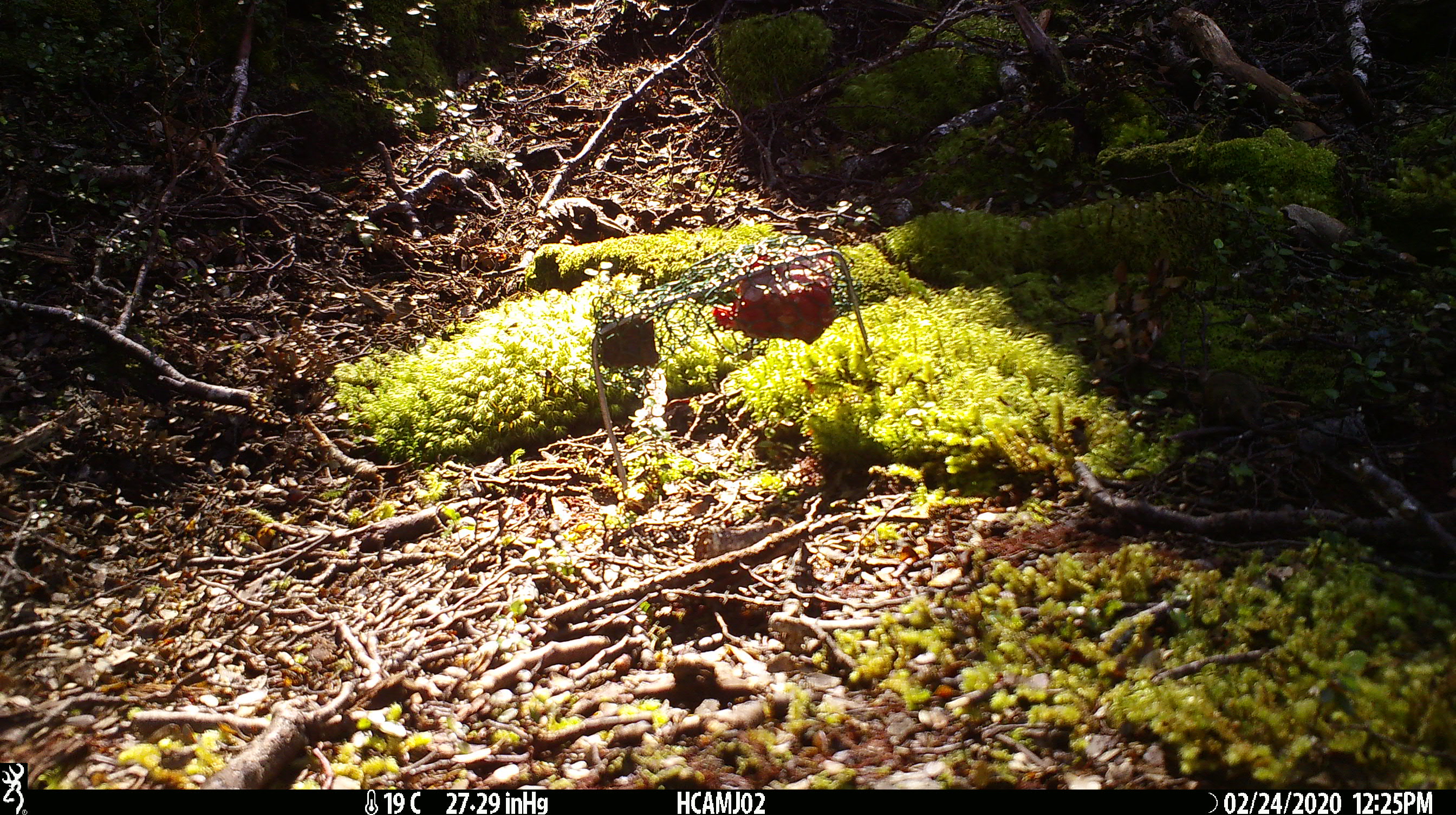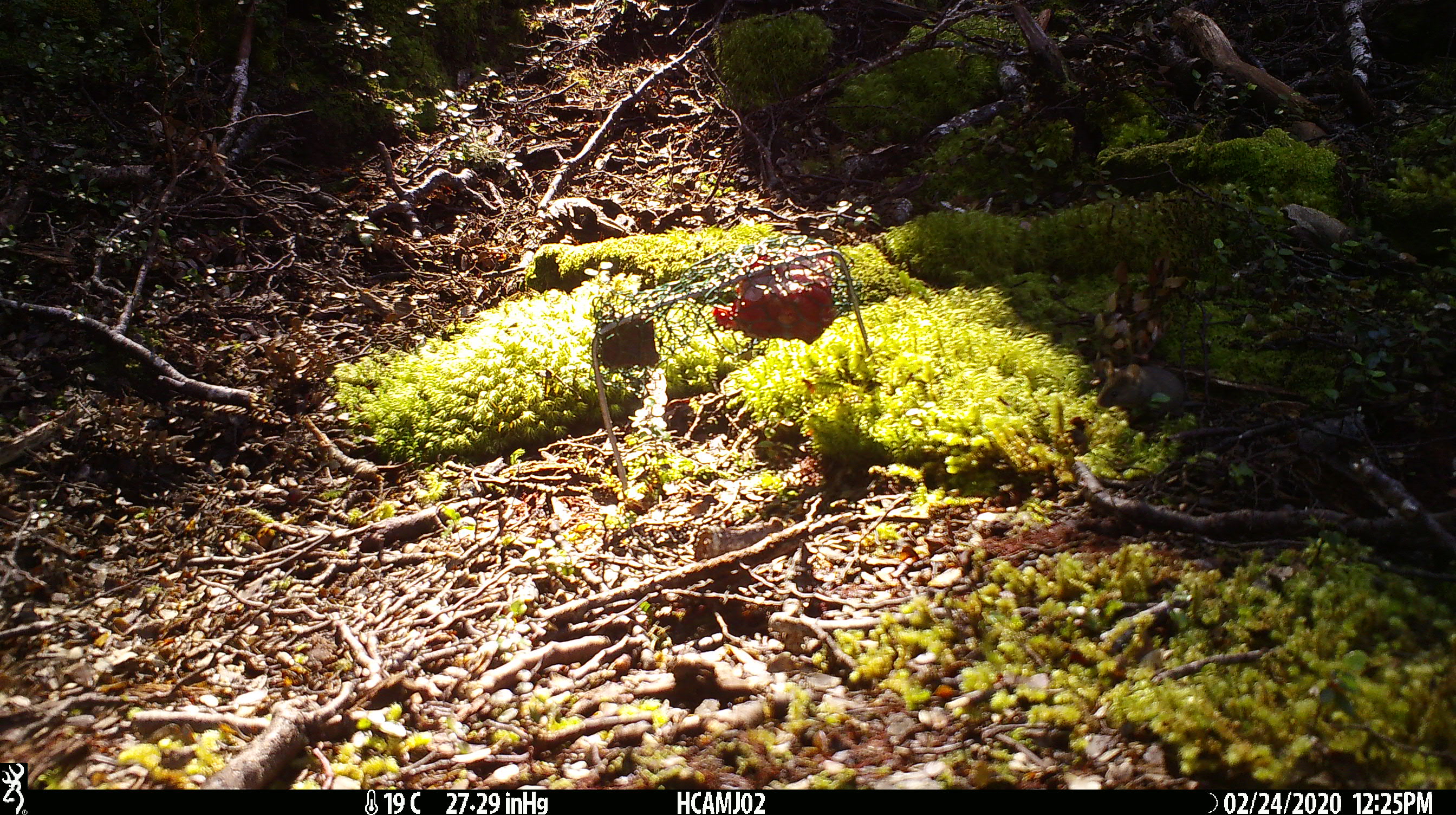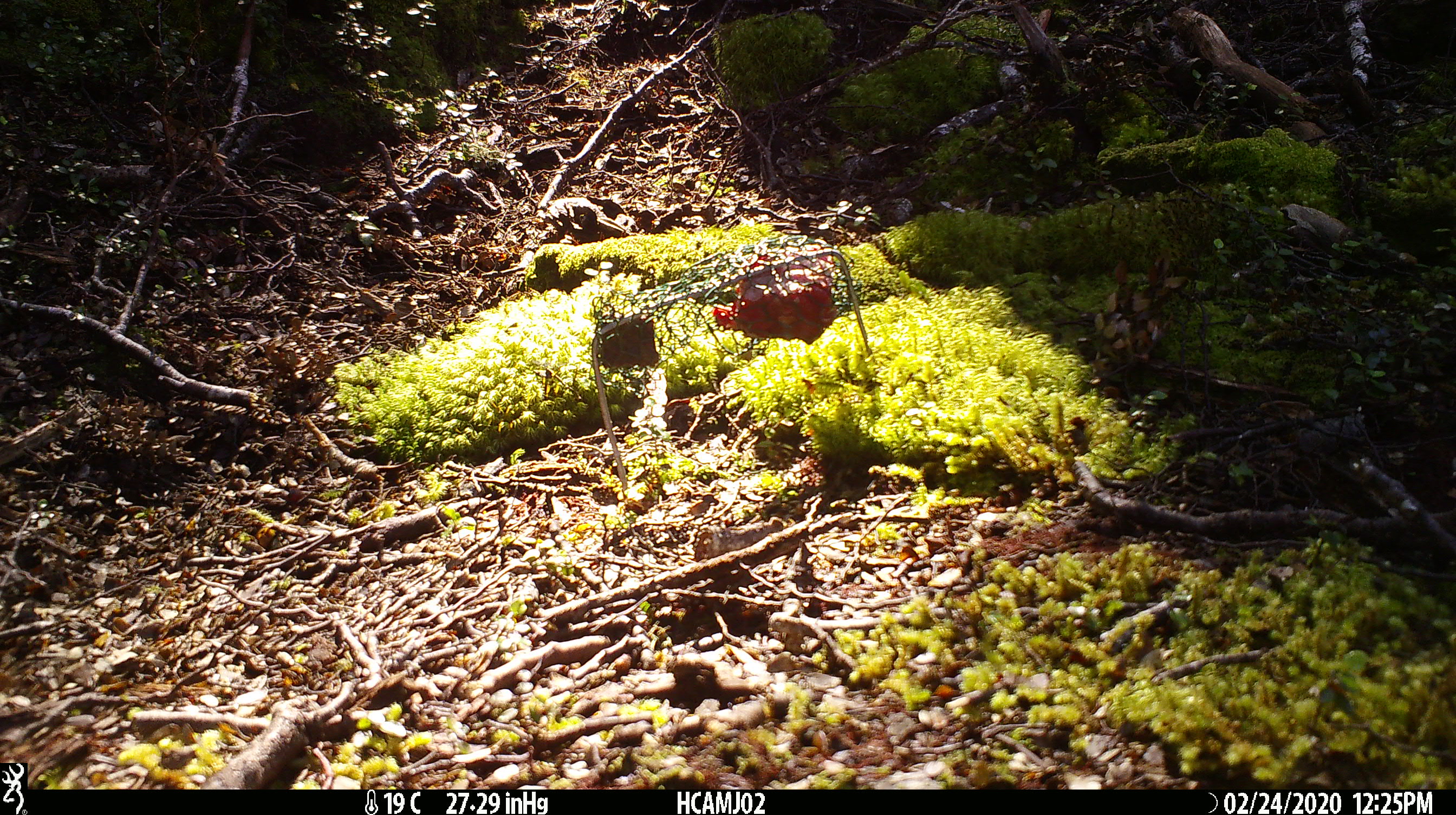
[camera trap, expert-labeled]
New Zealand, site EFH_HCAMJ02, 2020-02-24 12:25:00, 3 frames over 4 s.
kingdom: Animalia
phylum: Chordata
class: Mammalia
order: Rodentia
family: Muridae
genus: Mus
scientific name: Mus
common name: mouse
Mouse (Mus).